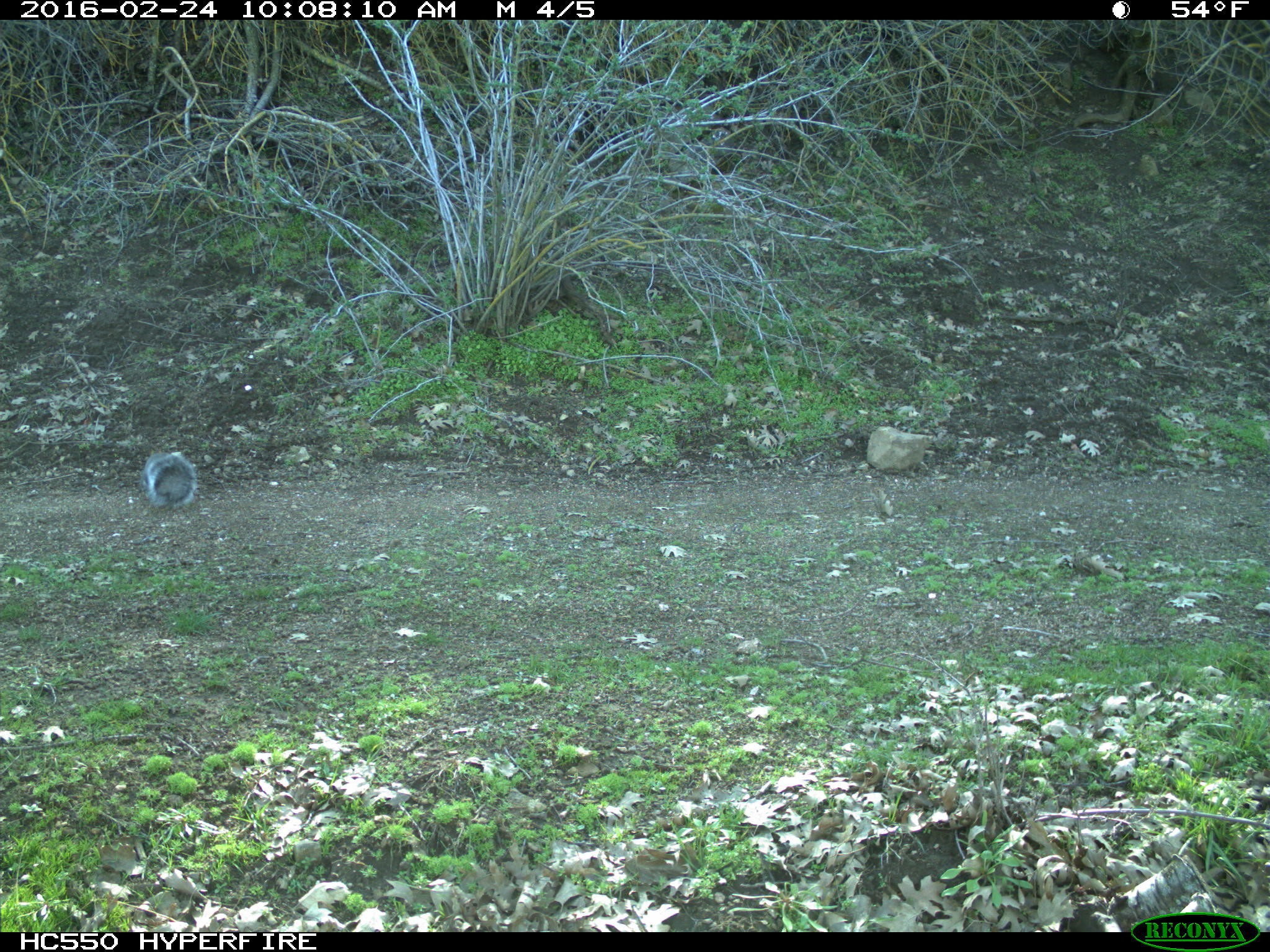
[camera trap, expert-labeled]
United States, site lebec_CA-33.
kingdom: Animalia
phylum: Chordata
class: Mammalia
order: Rodentia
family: Sciuridae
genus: Sciurus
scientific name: Sciurus carolinensis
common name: eastern gray squirrel